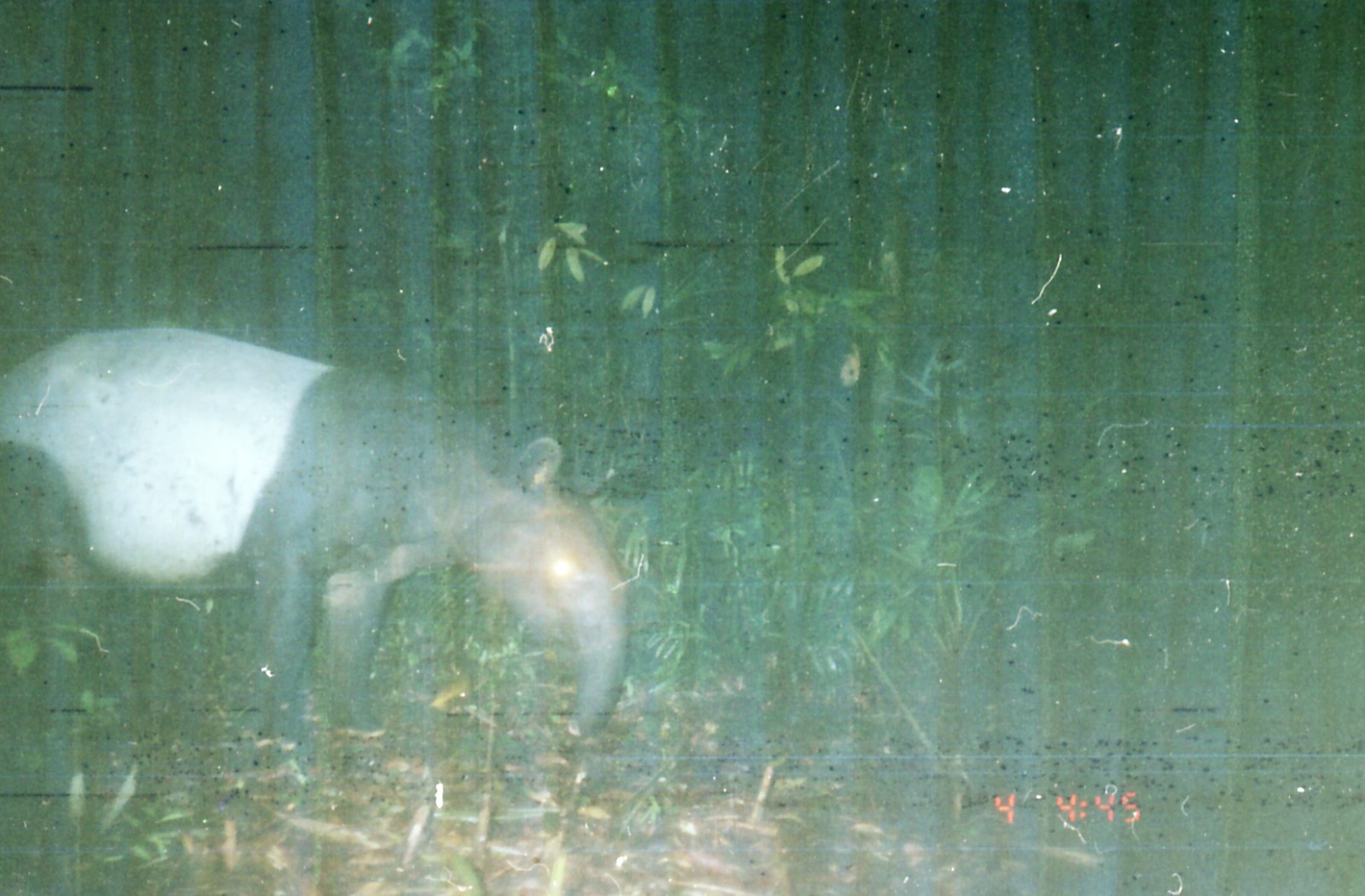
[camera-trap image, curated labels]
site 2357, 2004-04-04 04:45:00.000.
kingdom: Animalia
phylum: Chordata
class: Mammalia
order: Perissodactyla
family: Tapiridae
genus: Tapirus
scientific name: Tapirus indicus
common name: malayan tapir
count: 1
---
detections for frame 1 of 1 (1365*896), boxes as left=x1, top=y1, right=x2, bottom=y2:
tapirus indicus: left=2, top=324, right=637, bottom=801